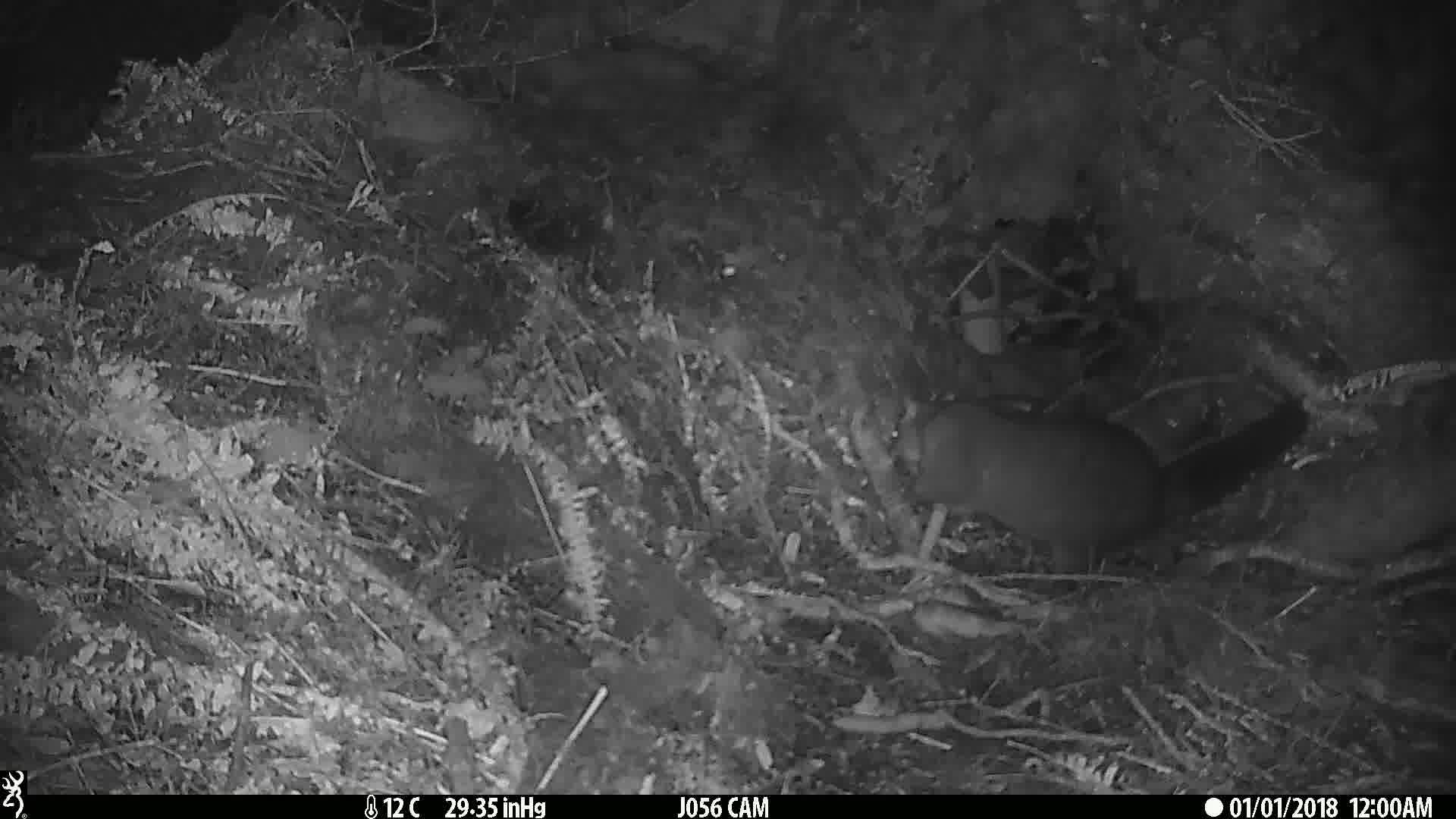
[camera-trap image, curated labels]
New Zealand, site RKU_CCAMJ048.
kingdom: Animalia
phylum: Chordata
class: Mammalia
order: Diprotodontia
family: Phalangeridae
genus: Trichosurus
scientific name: Trichosurus vulpecula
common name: common brushtail possum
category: possum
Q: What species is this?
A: Possum (common brushtail possum) (Trichosurus vulpecula).